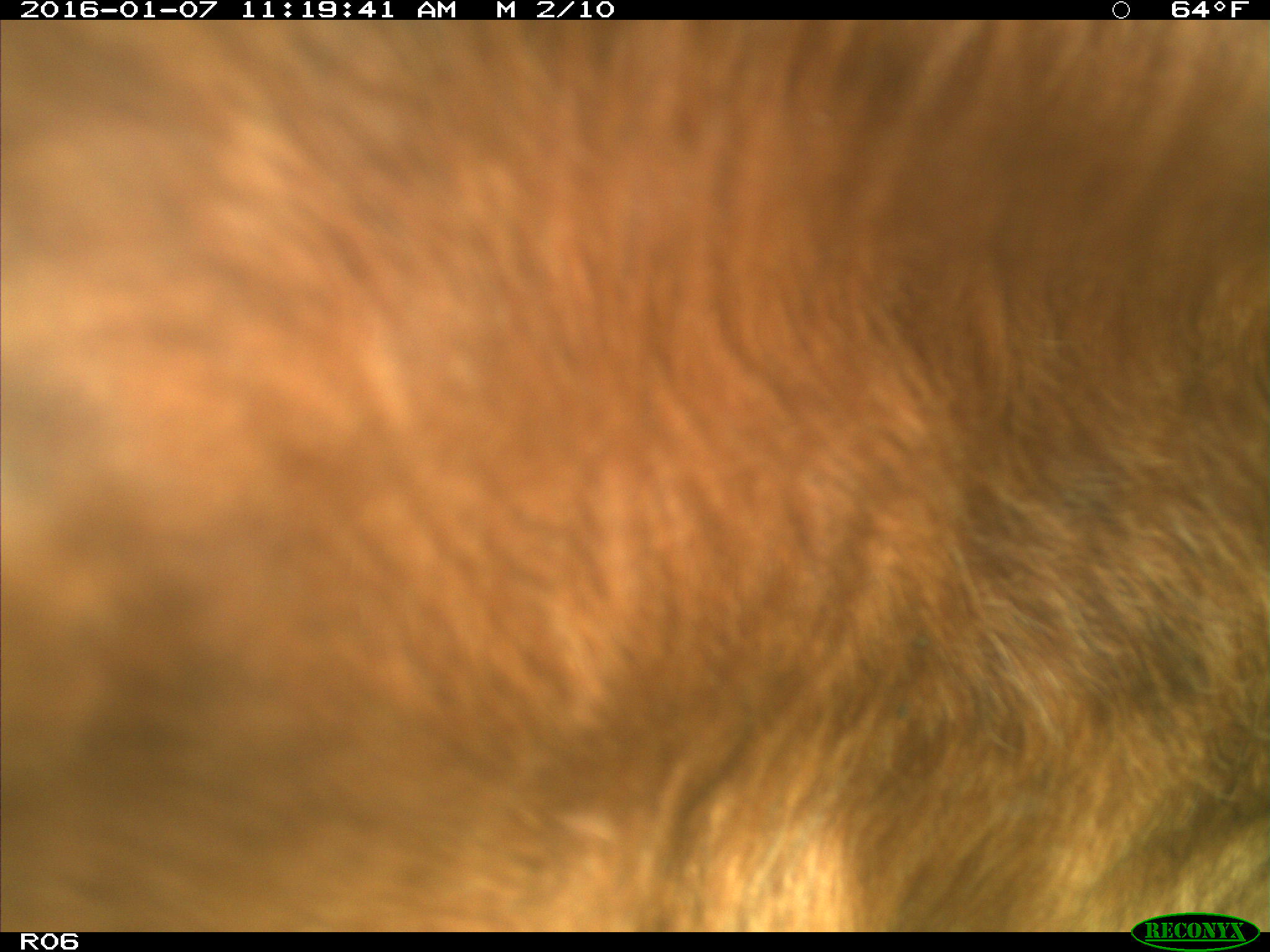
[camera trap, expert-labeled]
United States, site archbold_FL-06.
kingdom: Animalia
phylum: Chordata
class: Mammalia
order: Artiodactyla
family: Bovidae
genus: Bos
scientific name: Bos taurus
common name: domestic cow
Bos taurus (domestic cow).